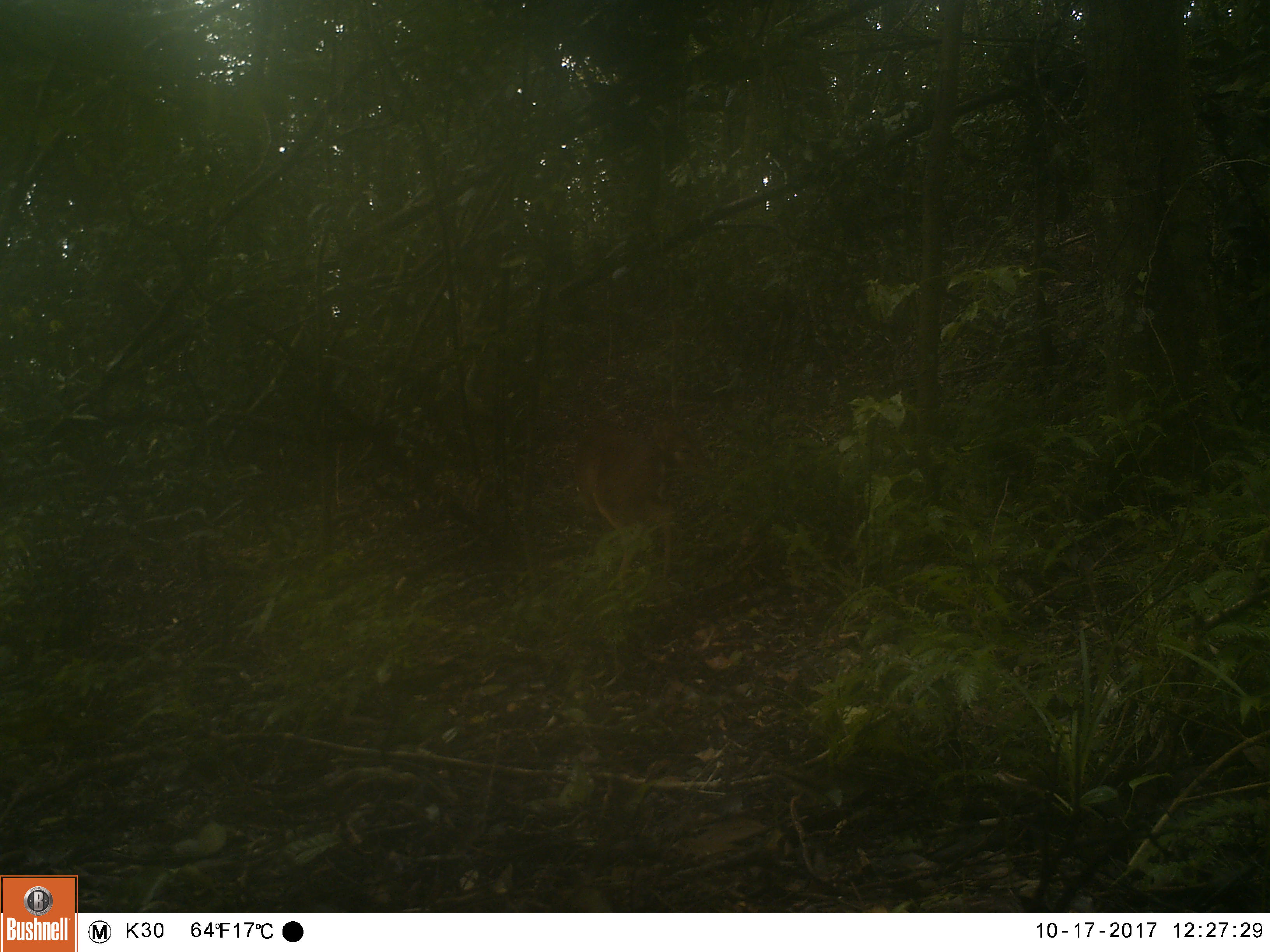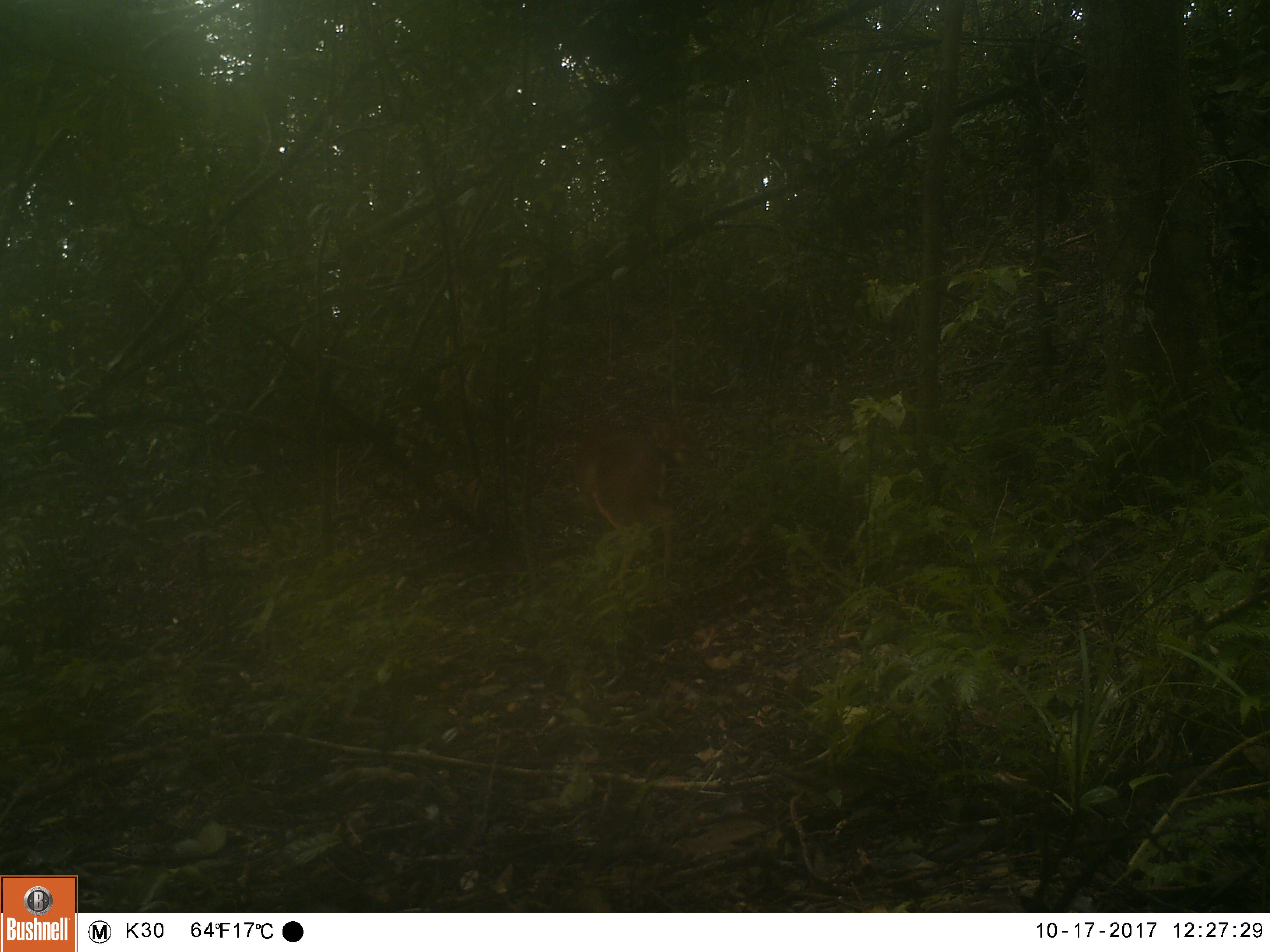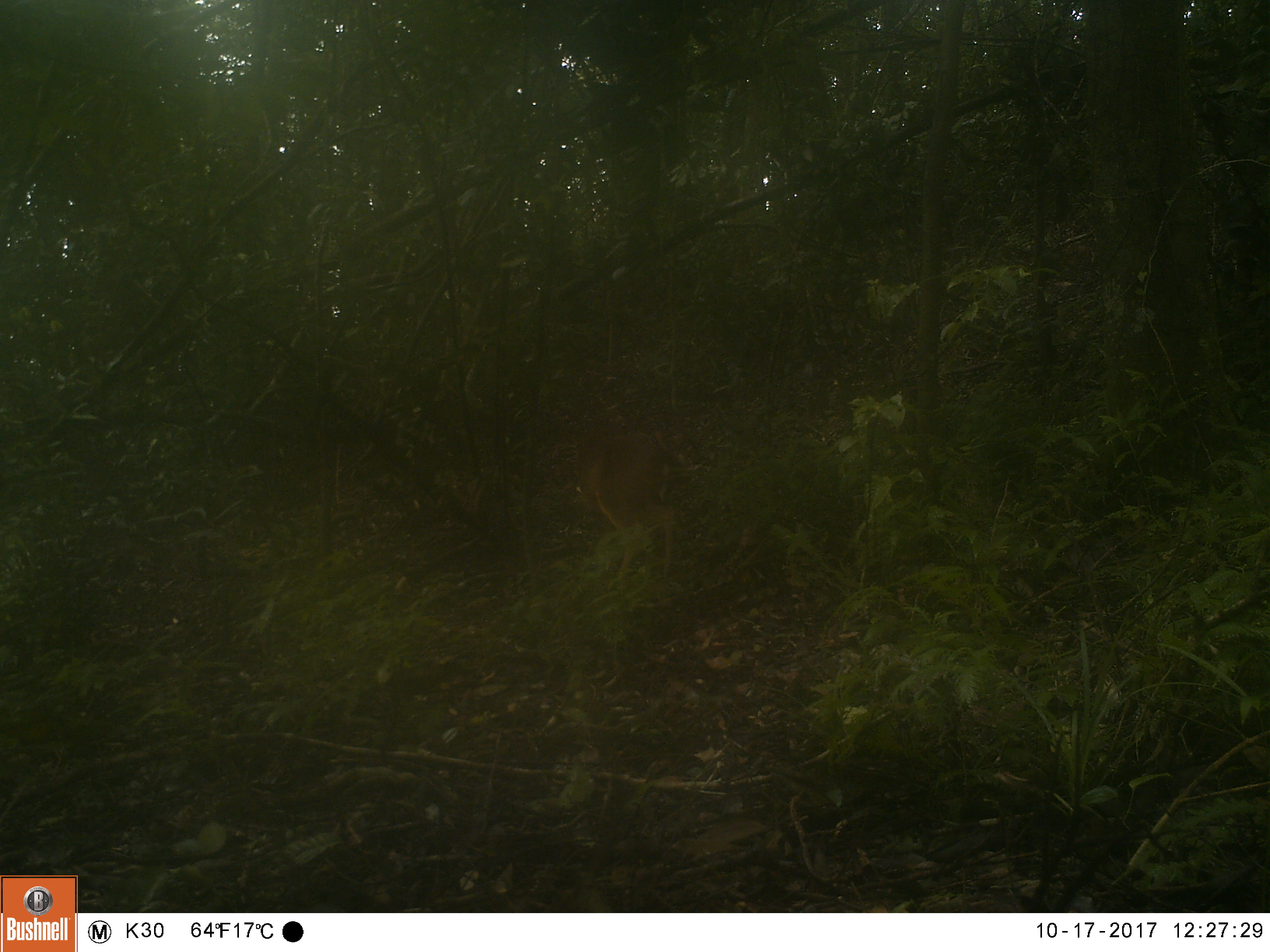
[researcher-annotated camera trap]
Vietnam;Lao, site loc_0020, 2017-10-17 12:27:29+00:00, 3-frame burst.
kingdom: Animalia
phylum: Chordata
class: Mammalia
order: Artiodactyla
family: Cervidae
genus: Muntiacus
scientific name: Muntiacus vuquangensis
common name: large-antlered muntjac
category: large antlered muntjac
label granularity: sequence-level